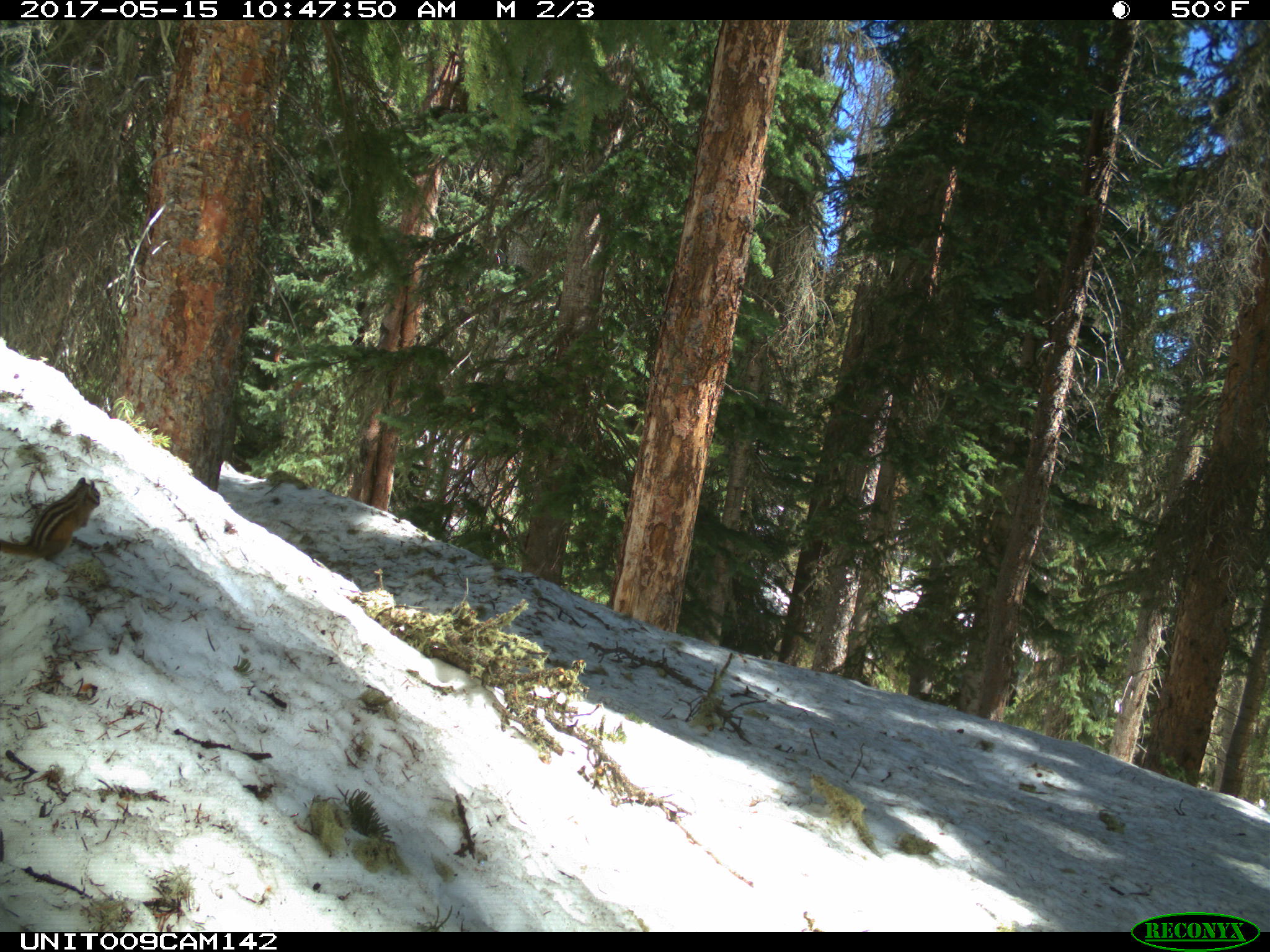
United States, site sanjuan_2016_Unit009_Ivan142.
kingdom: Animalia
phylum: Chordata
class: Mammalia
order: Rodentia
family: Sciuridae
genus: Tamias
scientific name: Tamias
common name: chipmunk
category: unidentified chipmunk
Unidentified chipmunk (chipmunk) (Tamias).